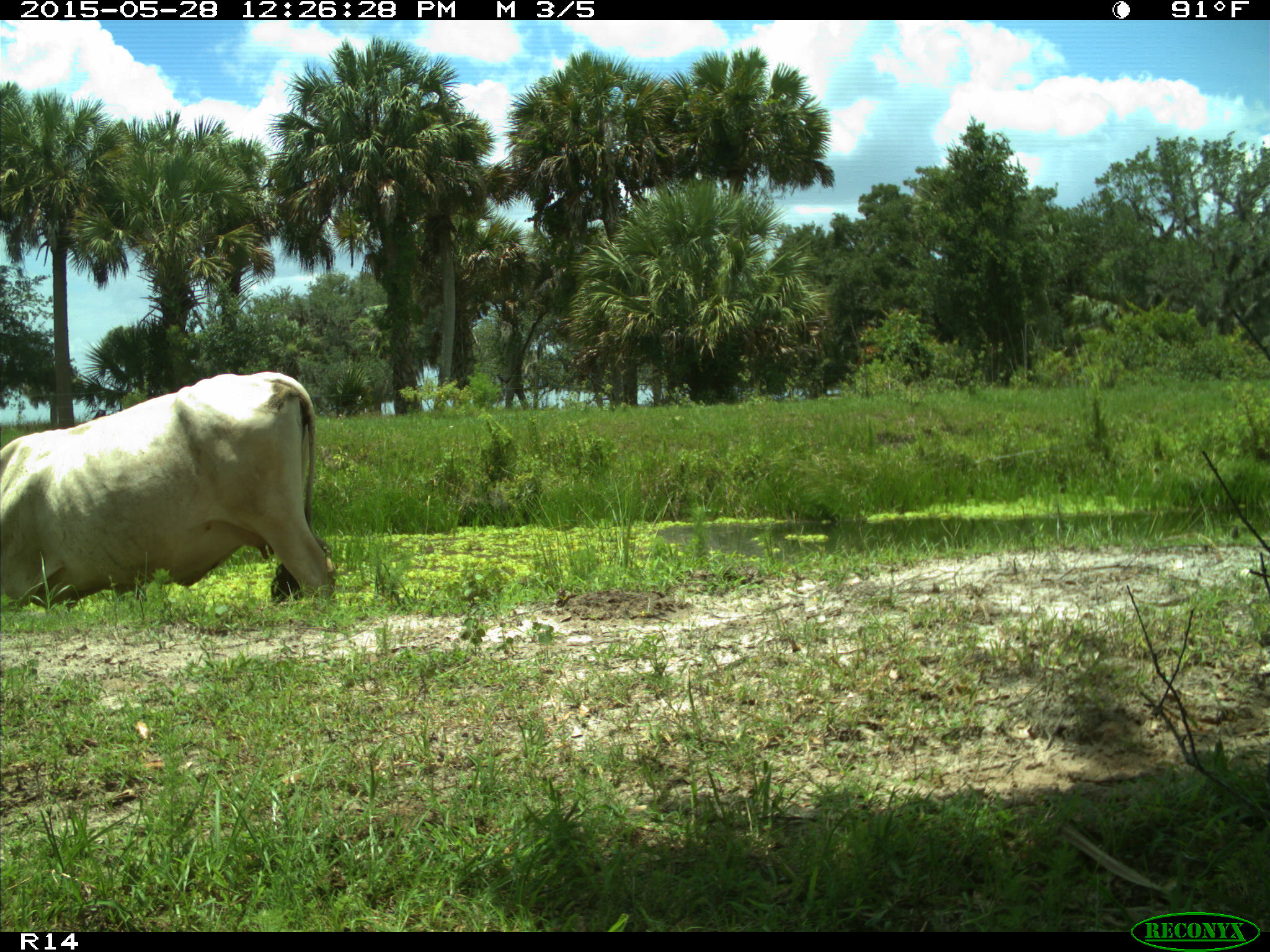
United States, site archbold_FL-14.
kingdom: Animalia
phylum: Chordata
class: Mammalia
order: Artiodactyla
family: Bovidae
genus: Bos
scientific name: Bos taurus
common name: domestic cow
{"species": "Bos taurus (domestic cow)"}